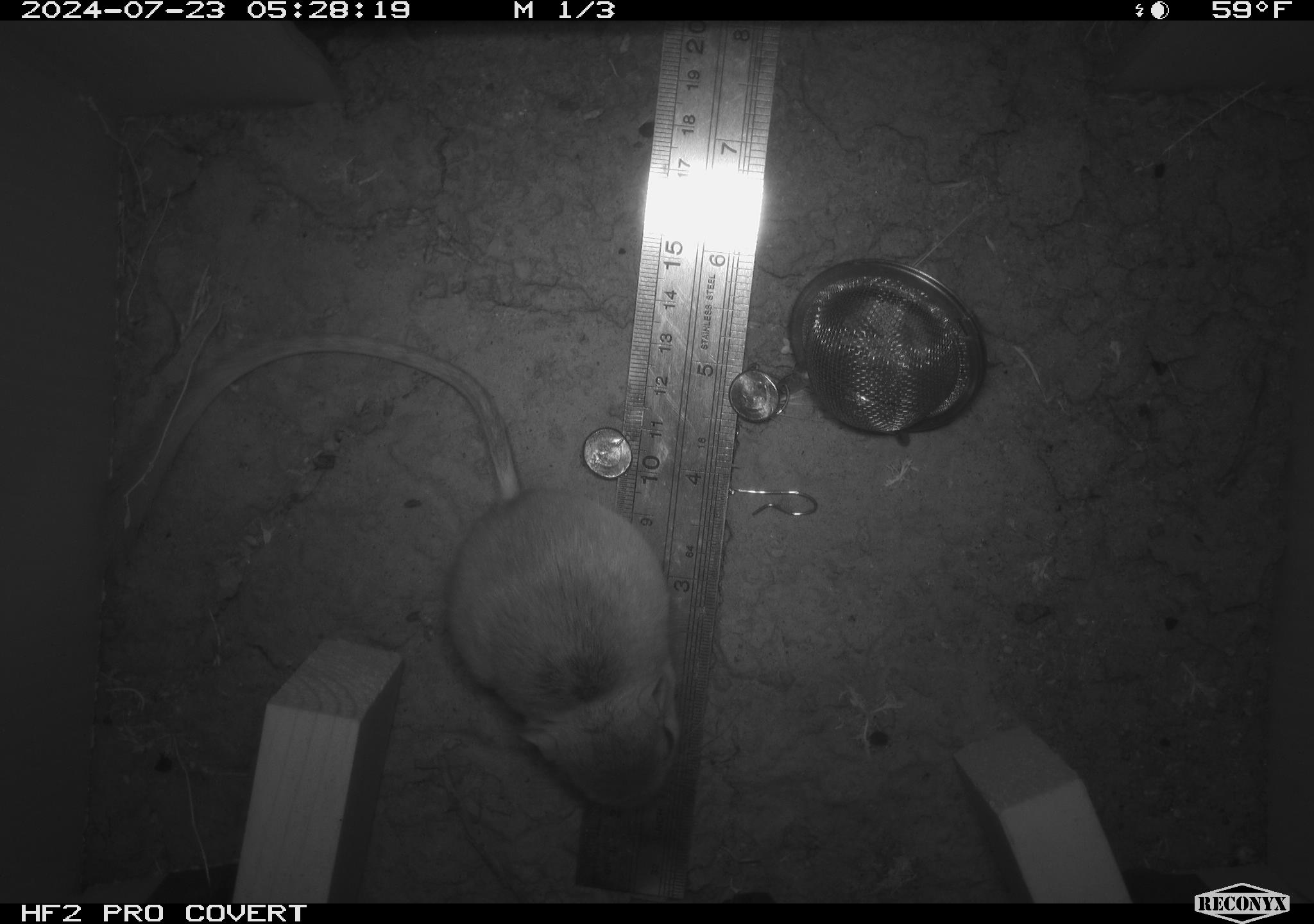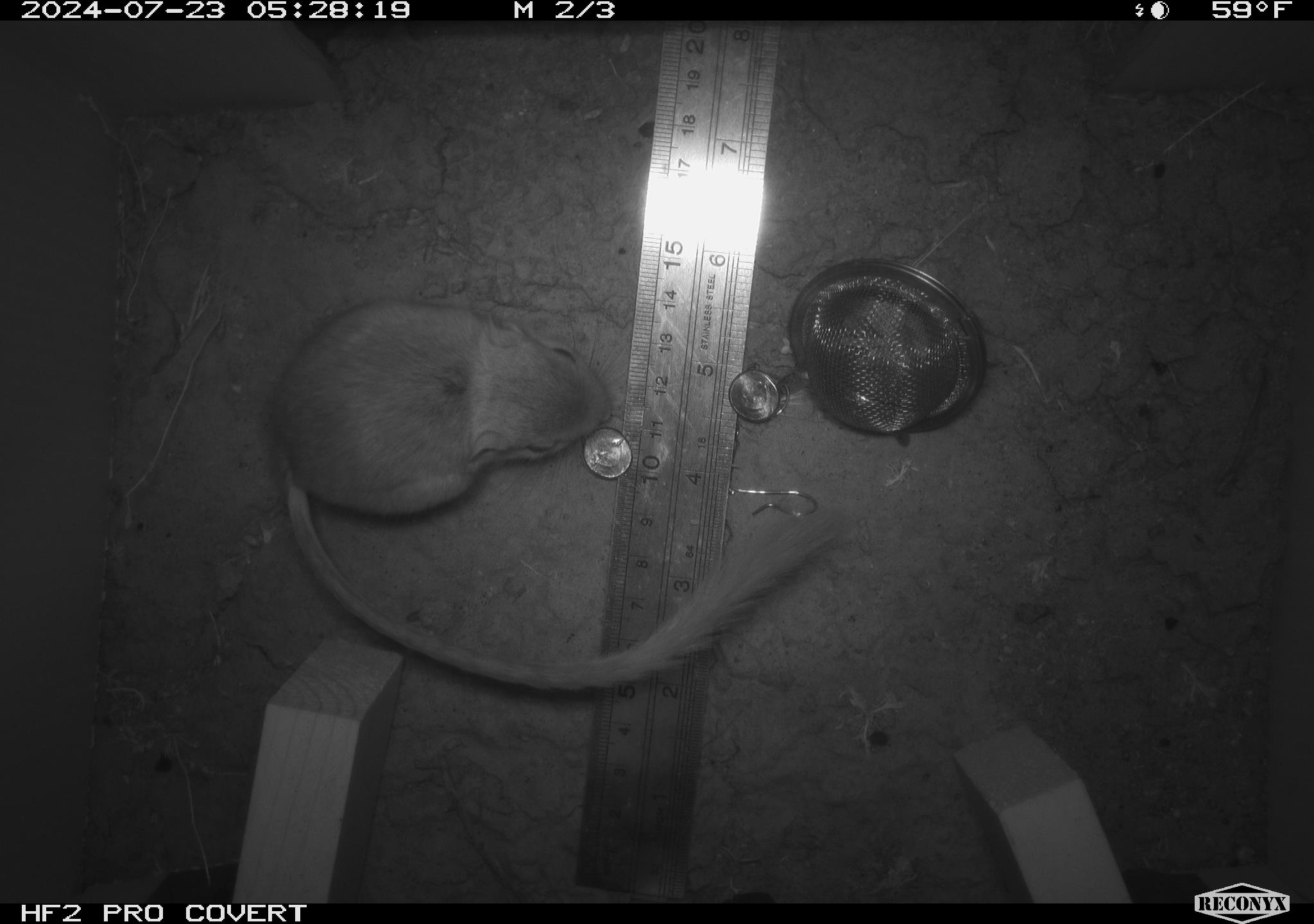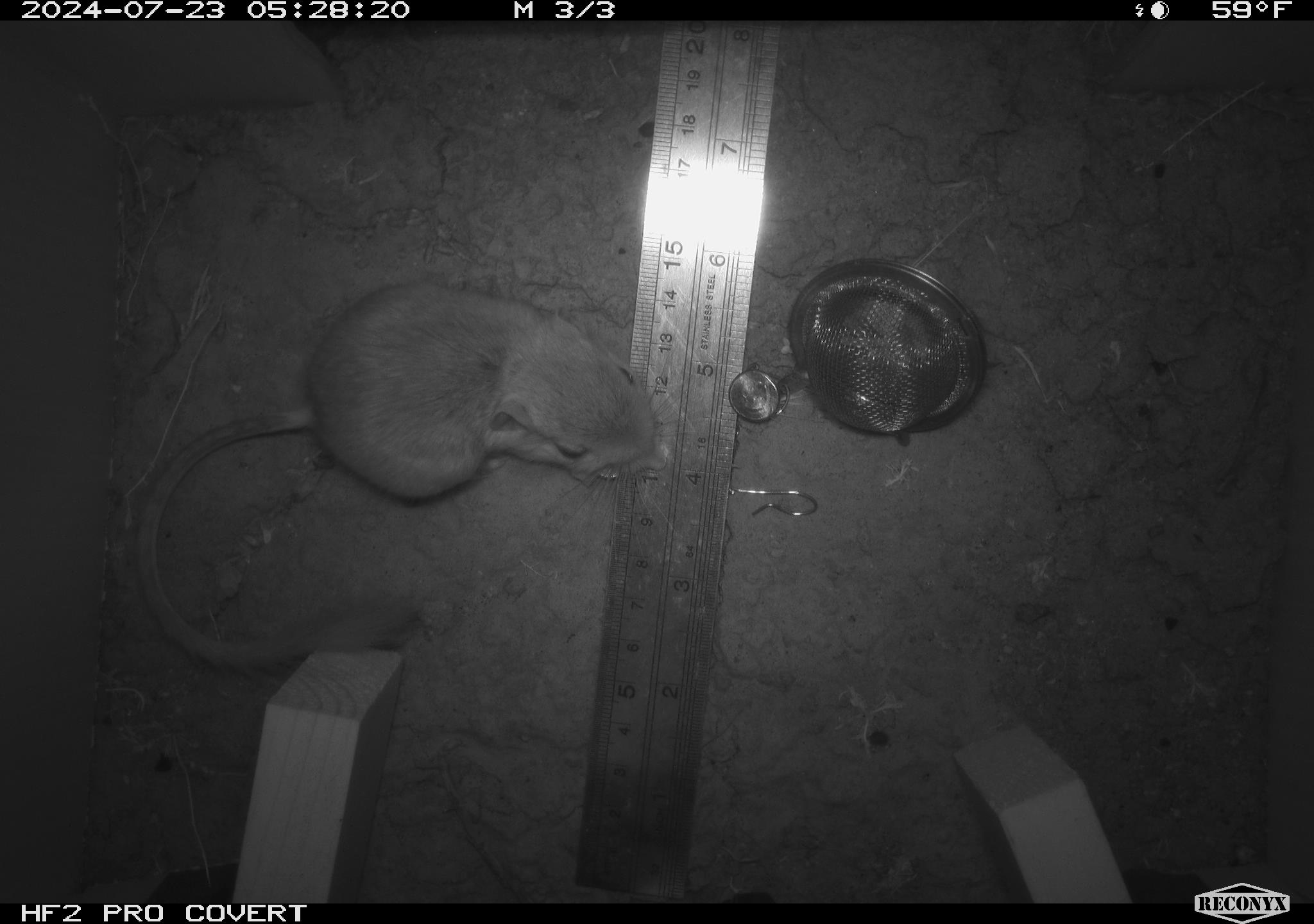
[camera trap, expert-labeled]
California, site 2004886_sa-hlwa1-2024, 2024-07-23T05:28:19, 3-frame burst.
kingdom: Animalia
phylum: Chordata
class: Mammalia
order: Rodentia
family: Heteromyidae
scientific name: Heteromyidae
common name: kangaroo rats and pocket mice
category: heteromyidae family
Heteromyidae family (kangaroo rats and pocket mice) (Heteromyidae).